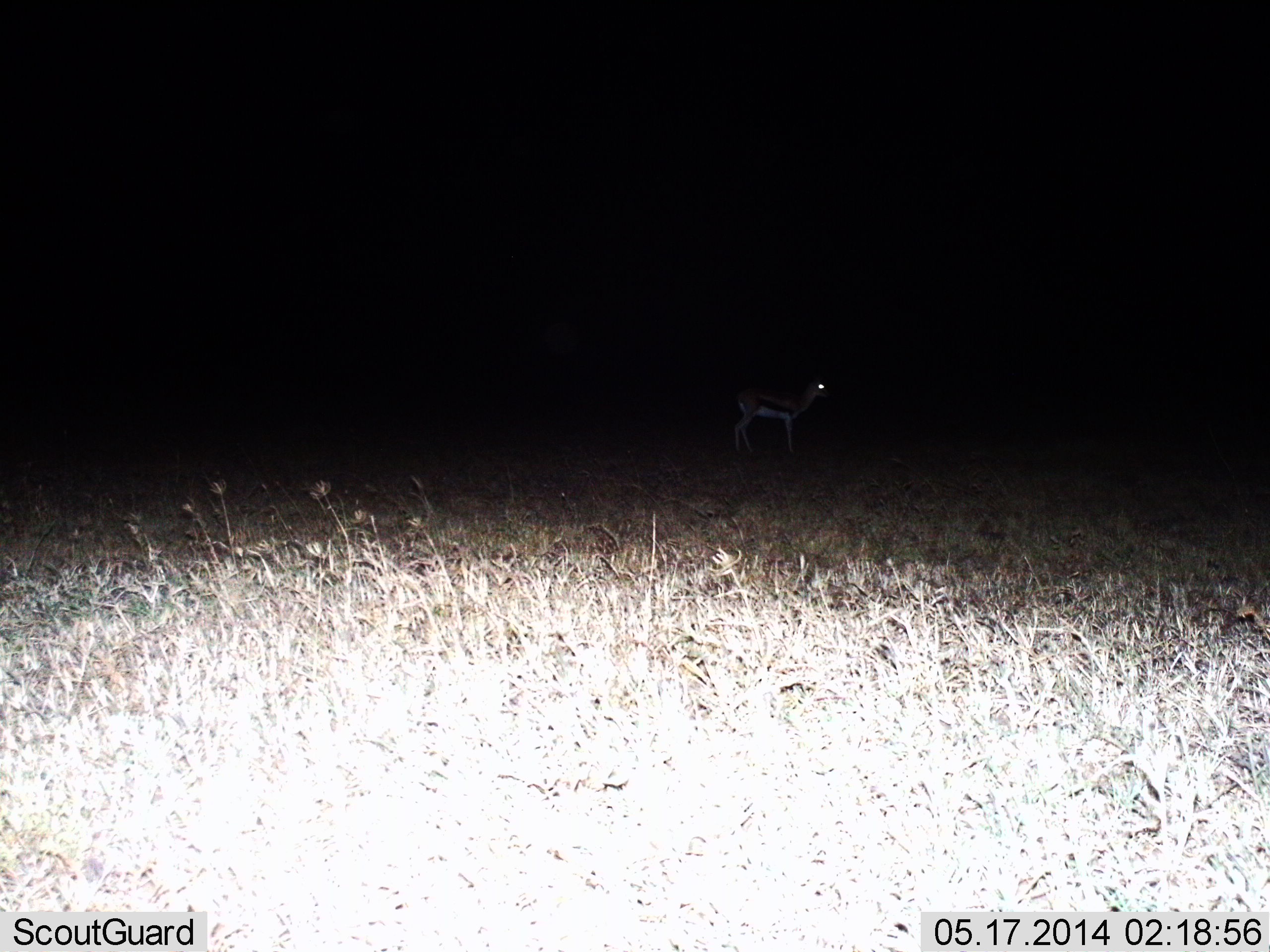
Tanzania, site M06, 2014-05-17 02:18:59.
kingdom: Animalia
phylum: Chordata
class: Mammalia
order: Artiodactyla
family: Bovidae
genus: Eudorcas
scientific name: Eudorcas thomsonii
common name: thomson's gazelle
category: gazellethomsons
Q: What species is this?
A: Gazellethomsons (thomson's gazelle) (Eudorcas thomsonii).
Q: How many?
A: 1.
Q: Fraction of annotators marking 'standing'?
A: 100%.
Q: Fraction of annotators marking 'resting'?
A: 0%.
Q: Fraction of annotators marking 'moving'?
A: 0%.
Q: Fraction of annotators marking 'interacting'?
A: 0%.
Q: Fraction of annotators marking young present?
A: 0%.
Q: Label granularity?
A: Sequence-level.